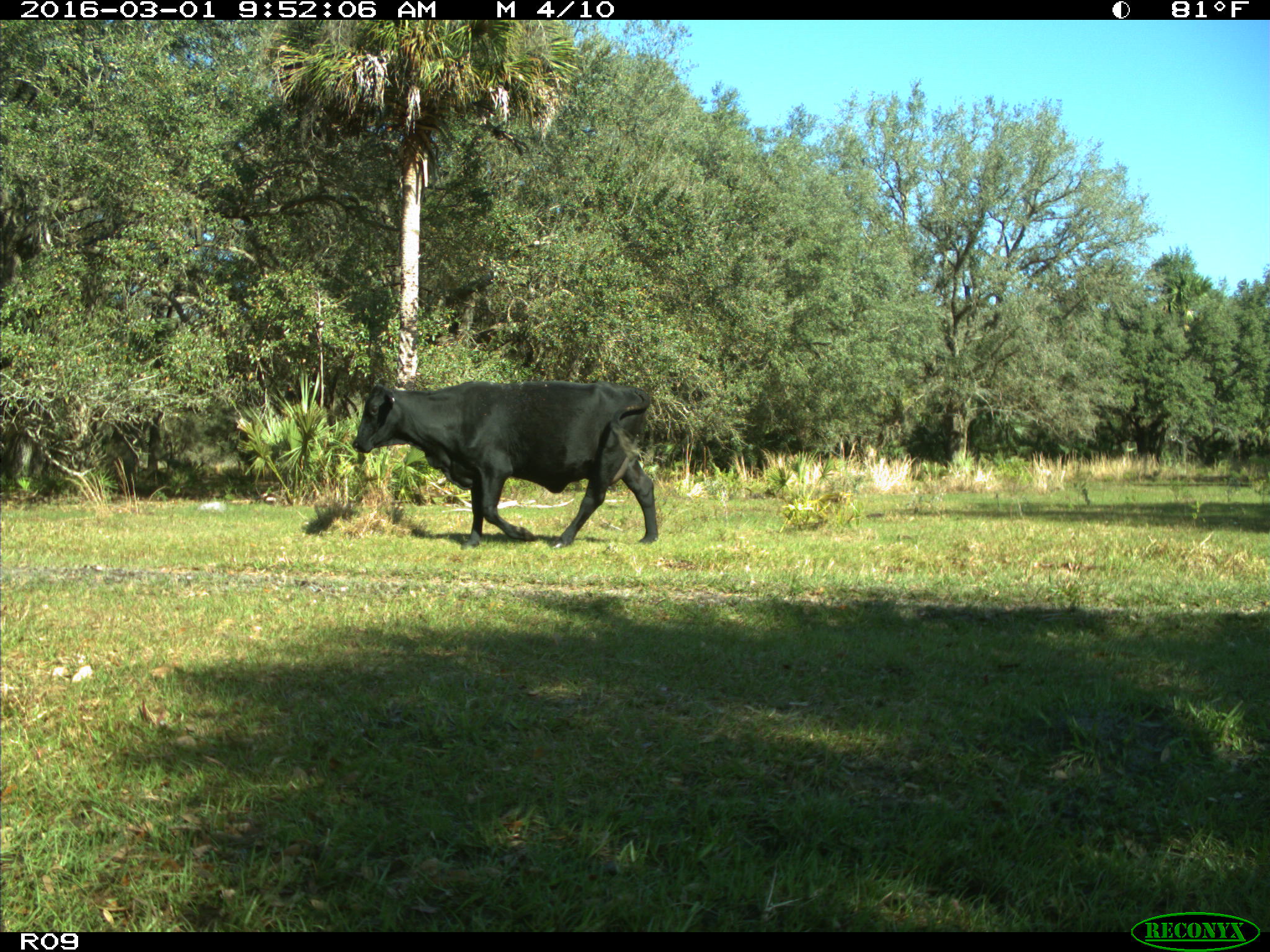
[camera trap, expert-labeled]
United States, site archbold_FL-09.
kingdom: Animalia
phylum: Chordata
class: Mammalia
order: Artiodactyla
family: Bovidae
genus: Bos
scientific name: Bos taurus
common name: domestic cow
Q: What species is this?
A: Bos taurus (domestic cow).